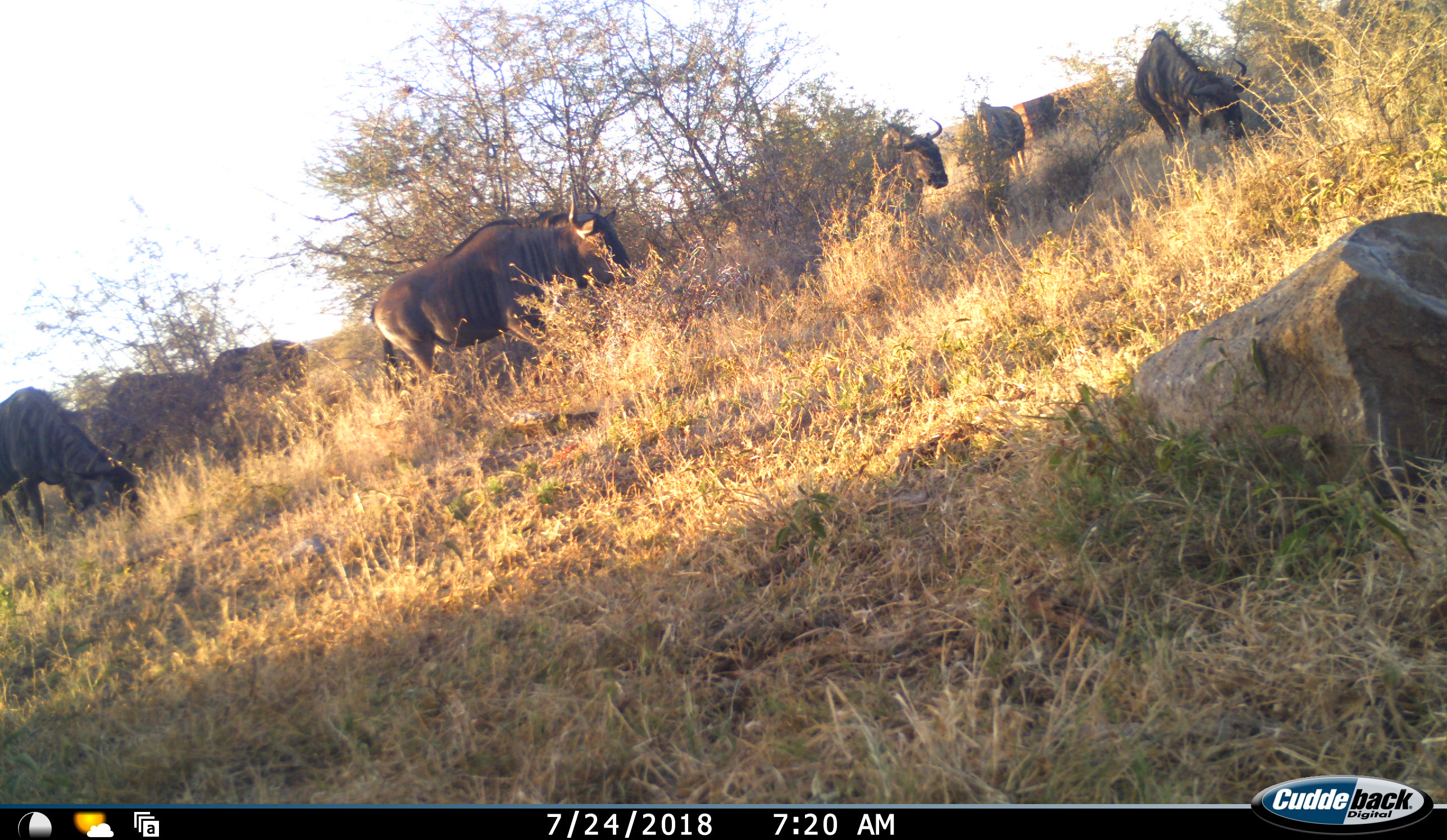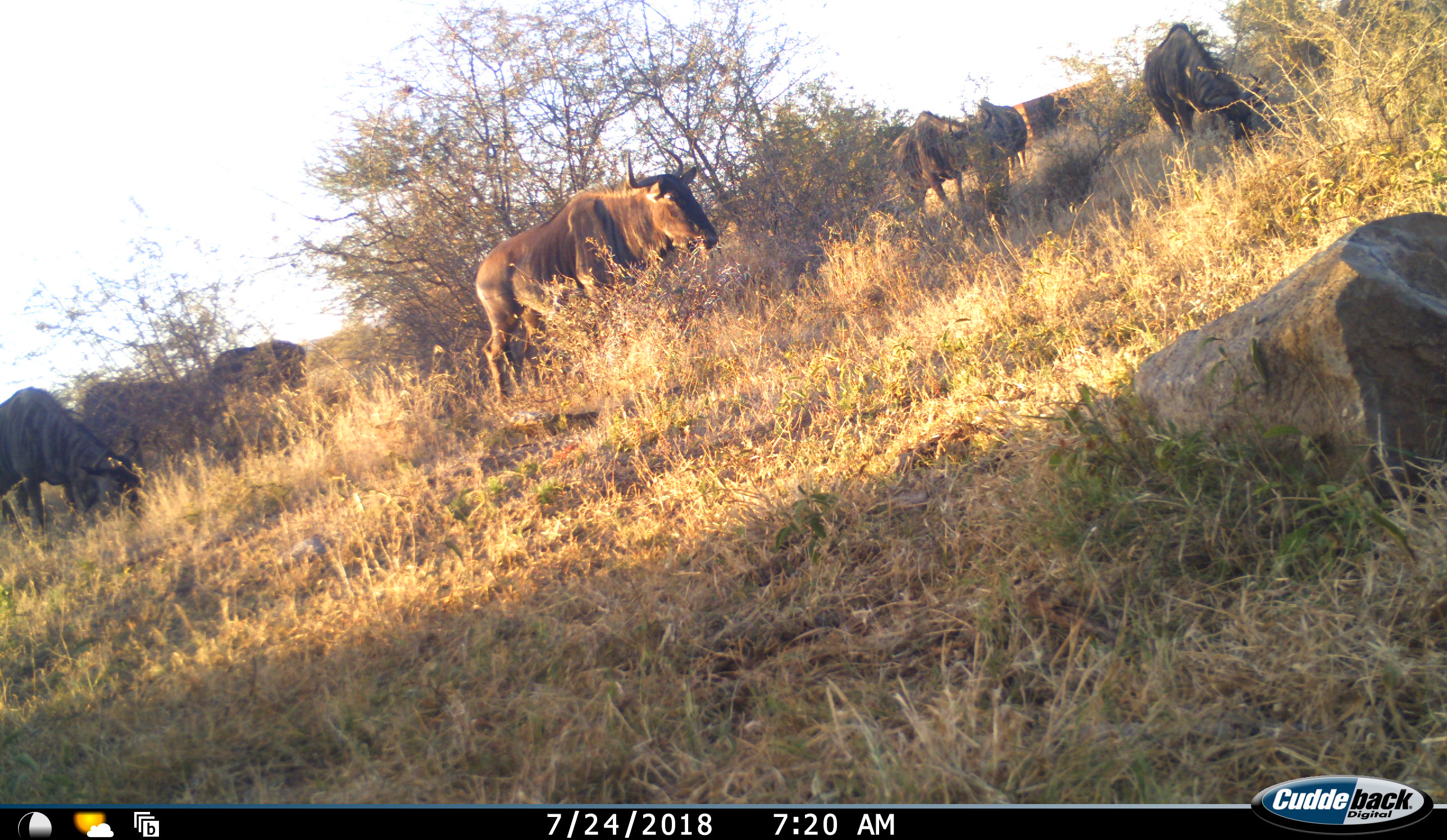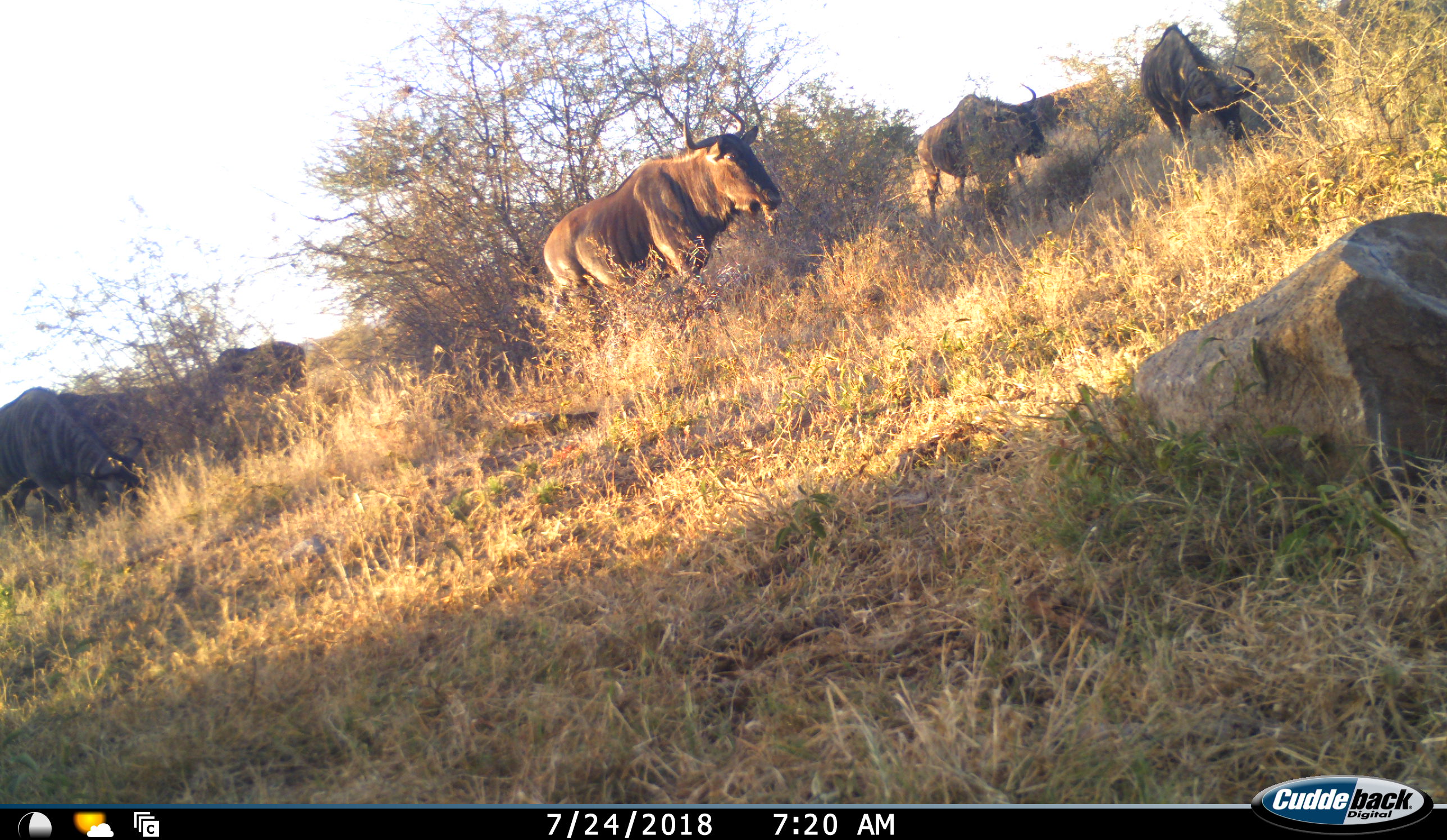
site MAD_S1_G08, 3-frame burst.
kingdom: Animalia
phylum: Chordata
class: Mammalia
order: Artiodactyla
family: Bovidae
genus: Connochaetes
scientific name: Connochaetes taurinus taurinus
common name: blue wildebeest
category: wildebeestblue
Wildebeestblue (blue wildebeest) (Connochaetes taurinus taurinus), count 7. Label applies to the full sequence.